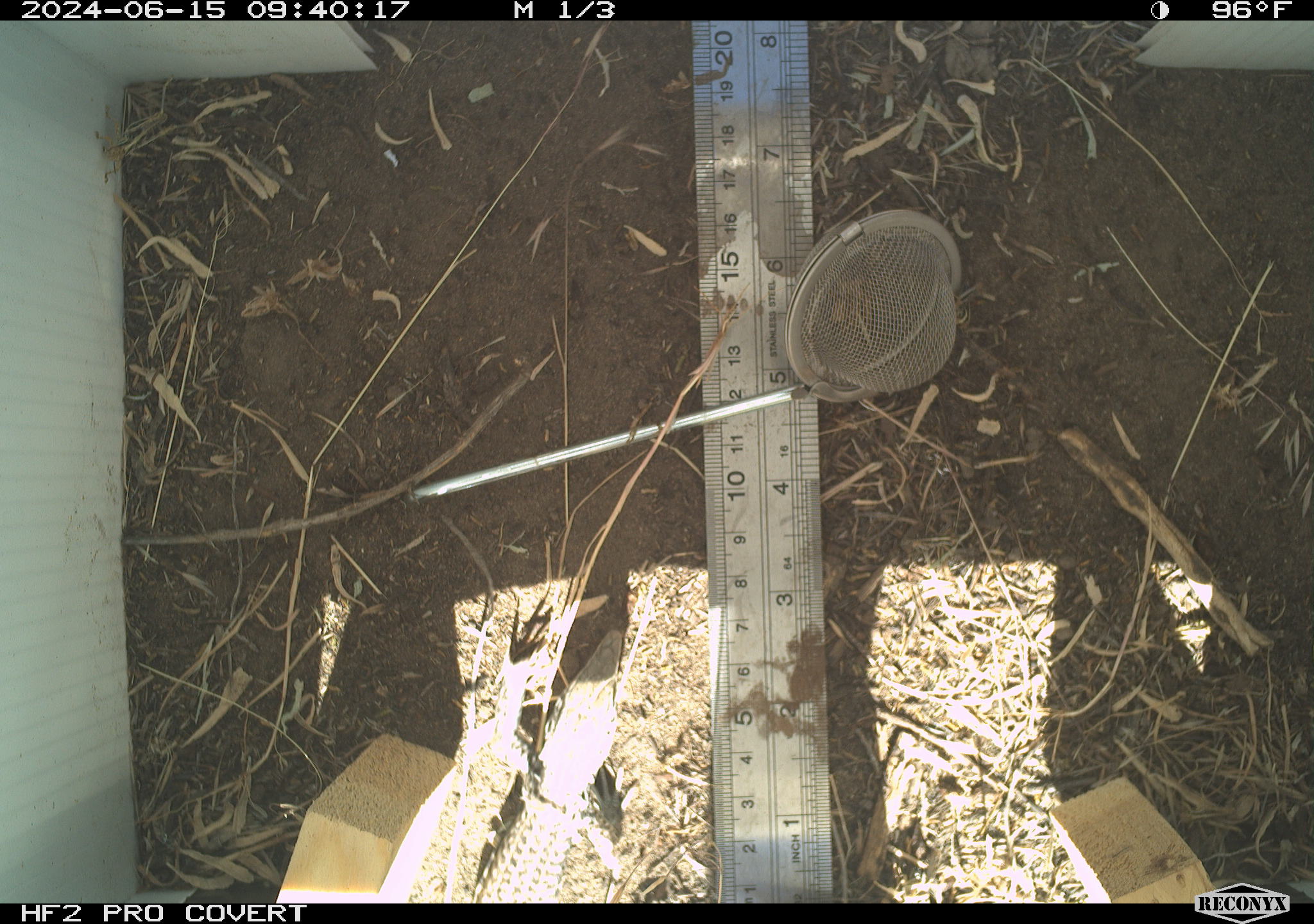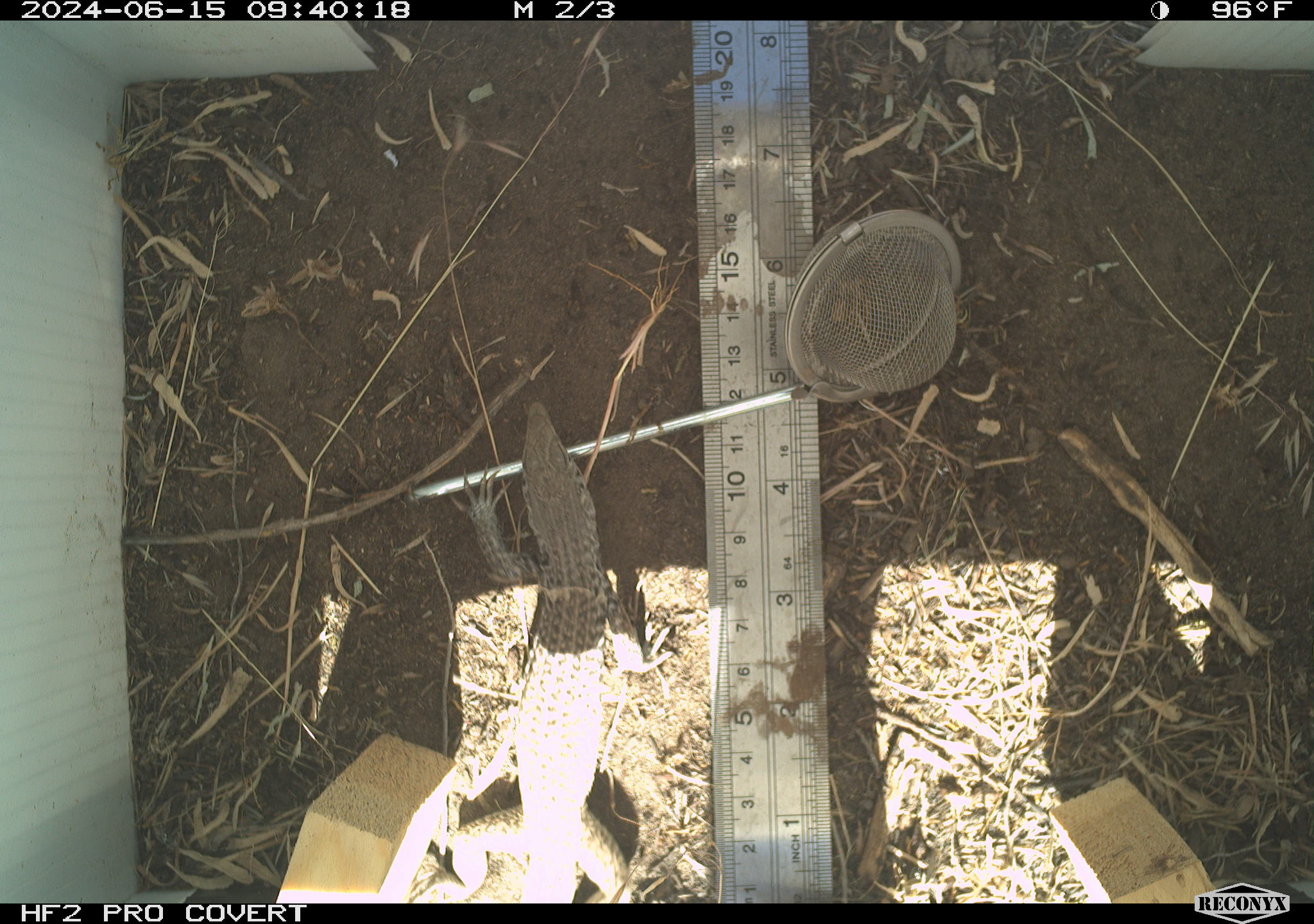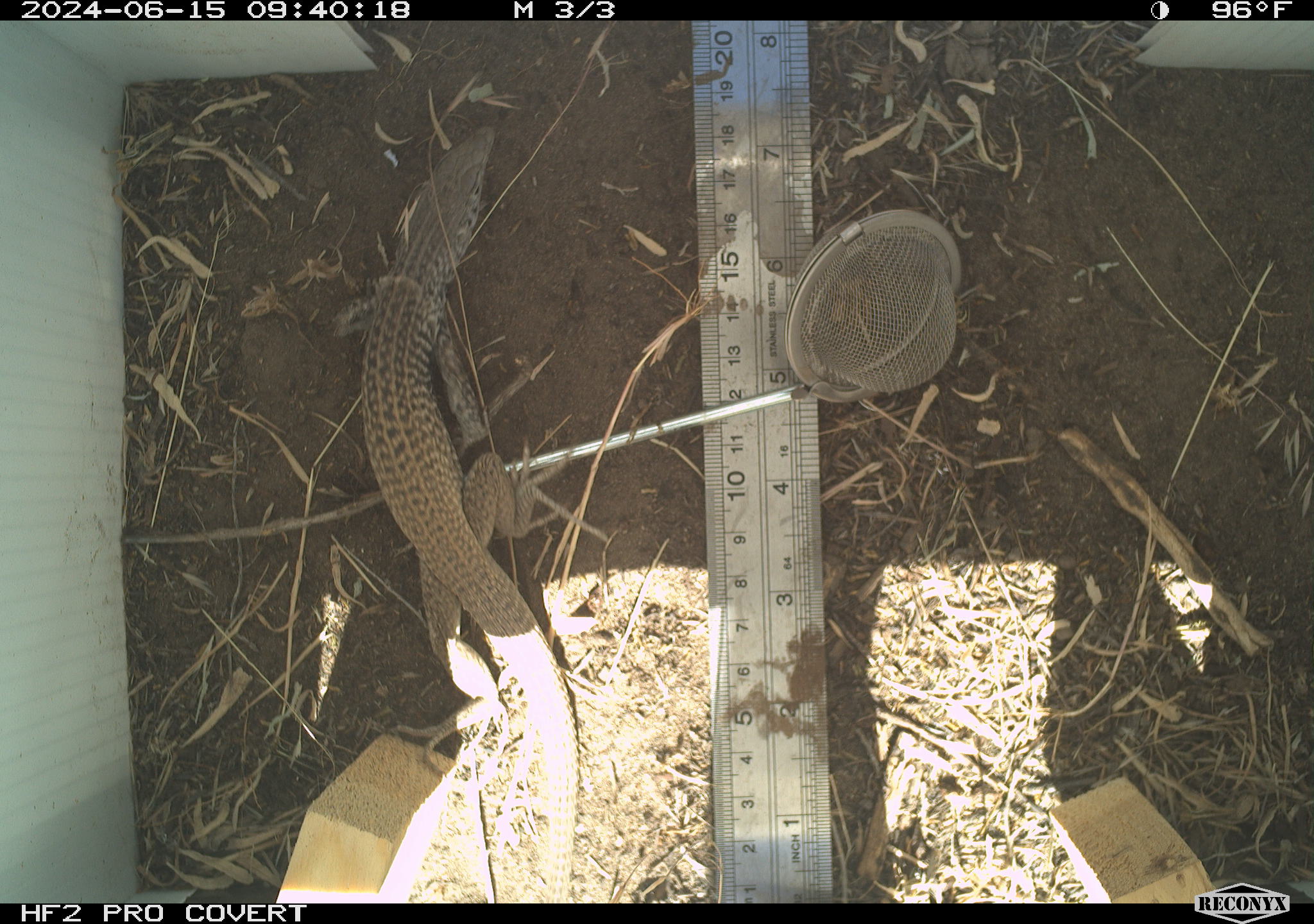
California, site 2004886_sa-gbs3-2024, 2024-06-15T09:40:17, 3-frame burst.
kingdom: Animalia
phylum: Chordata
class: Reptilia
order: Squamata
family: Teiidae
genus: Aspidoscelis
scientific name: Aspidoscelis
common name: whiptail lizards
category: aspidoscelis species